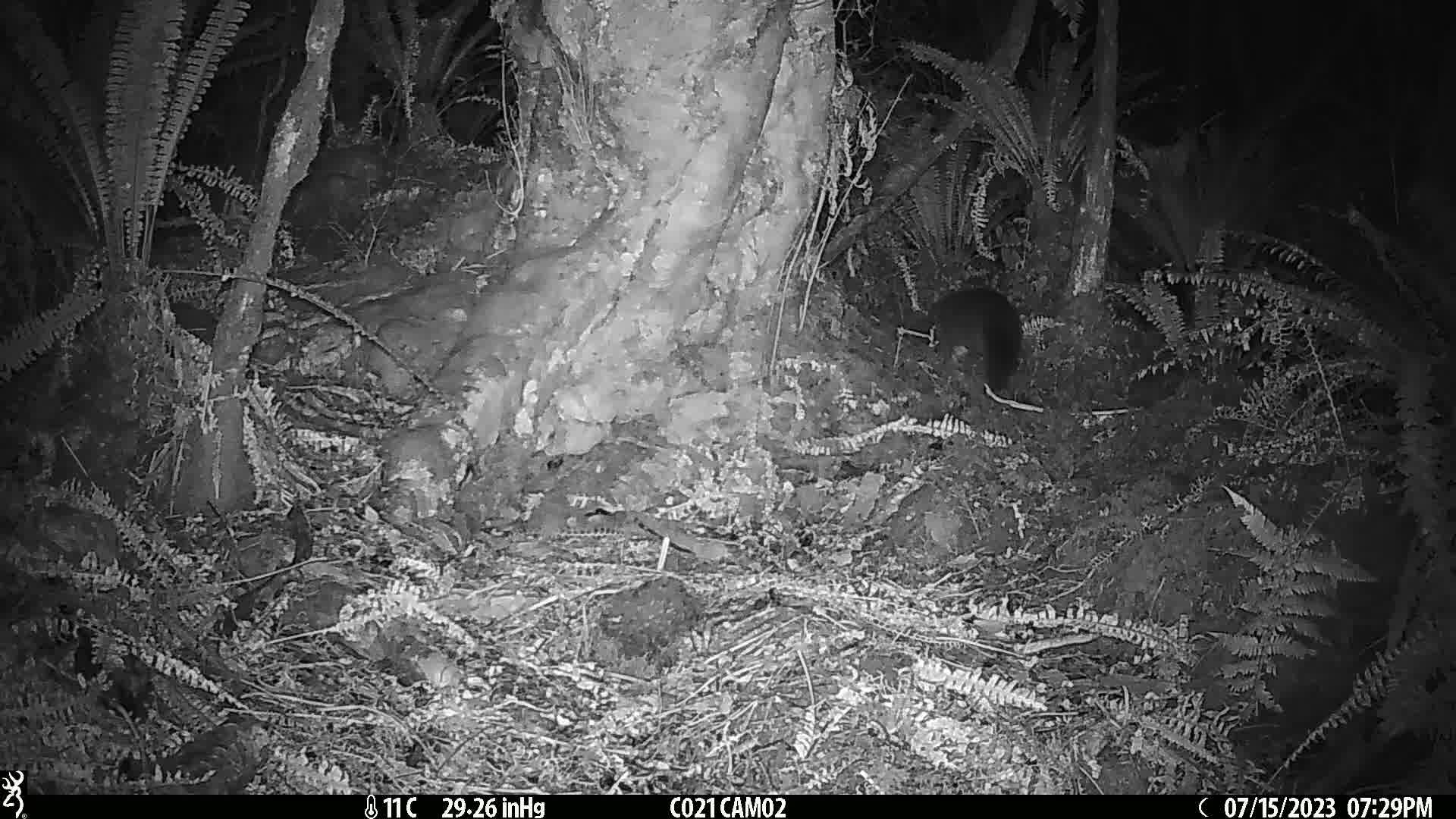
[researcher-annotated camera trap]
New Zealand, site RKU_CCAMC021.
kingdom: Animalia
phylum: Chordata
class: Mammalia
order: Diprotodontia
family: Phalangeridae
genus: Trichosurus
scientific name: Trichosurus vulpecula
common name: common brushtail possum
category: possum